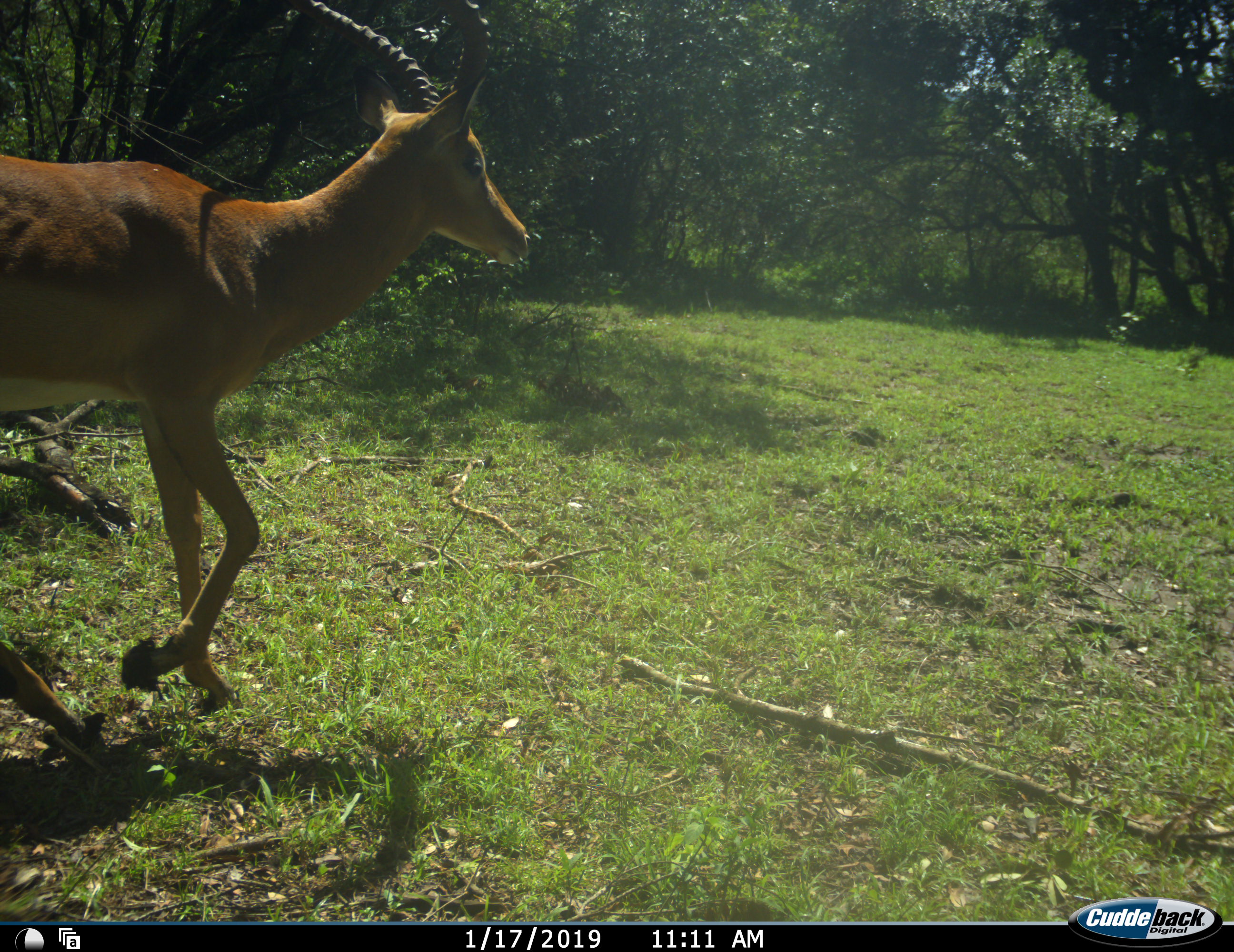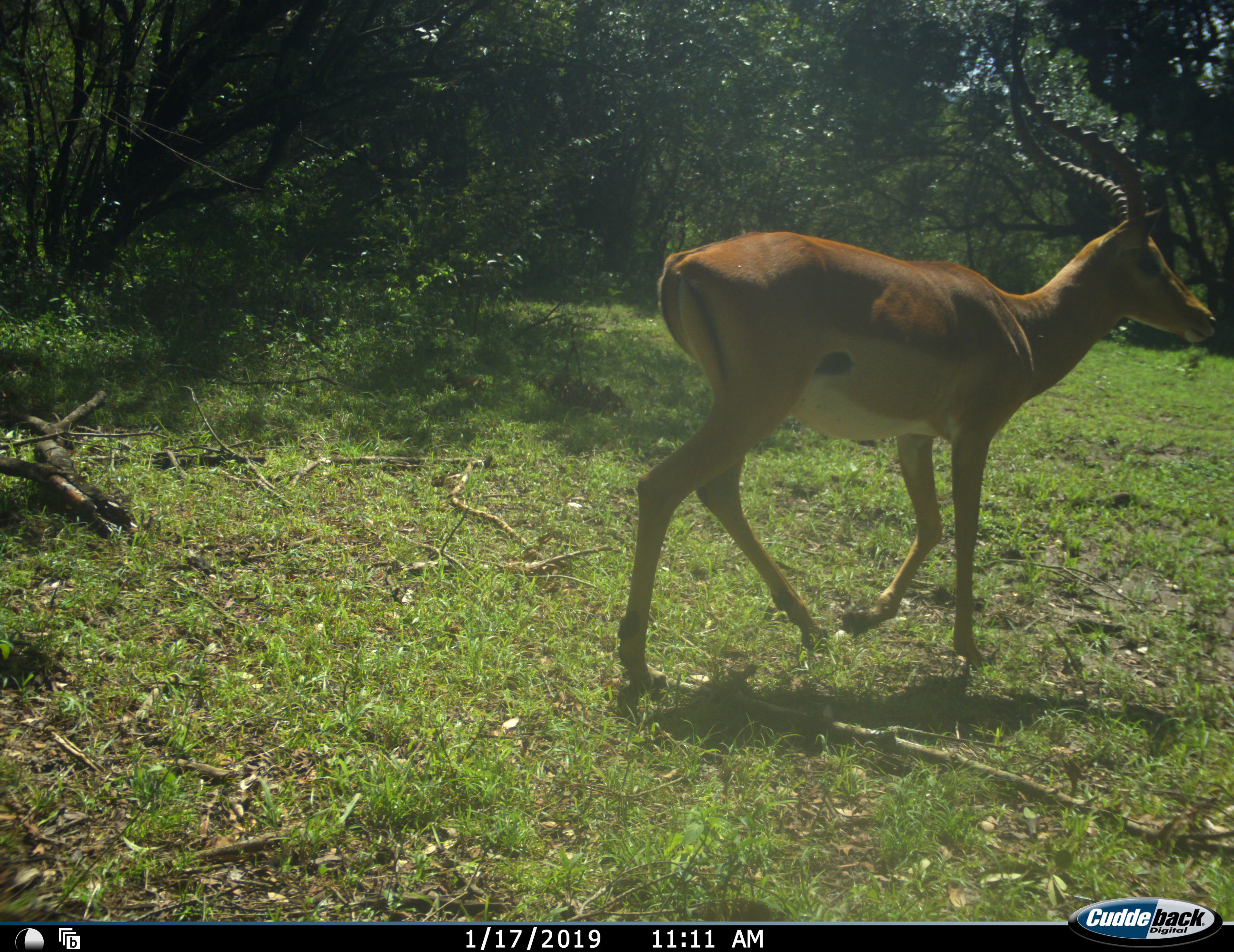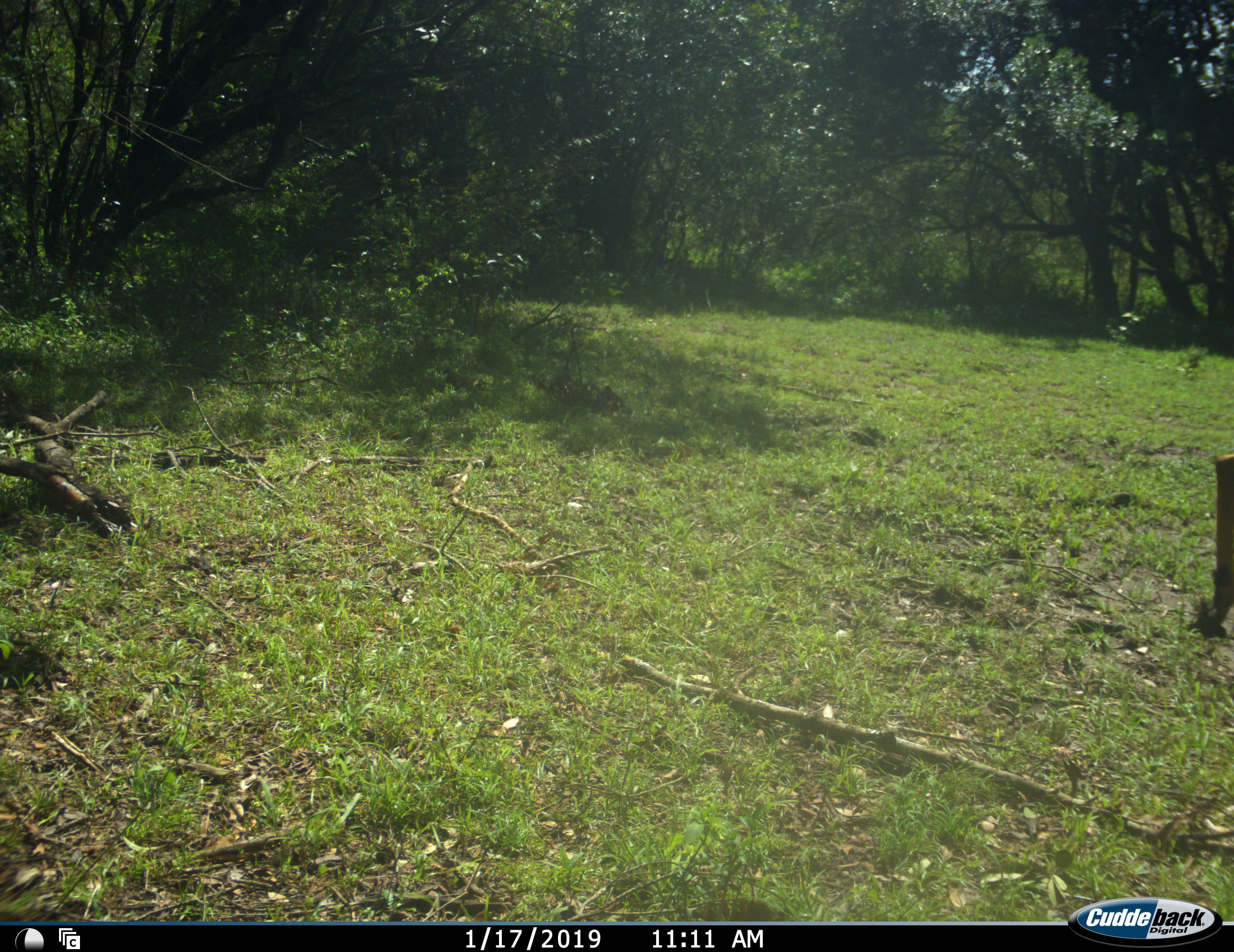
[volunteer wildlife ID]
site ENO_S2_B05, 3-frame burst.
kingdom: Animalia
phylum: Chordata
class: Mammalia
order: Artiodactyla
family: Bovidae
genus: Aepyceros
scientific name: Aepyceros melampus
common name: impala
Impala (Aepyceros melampus), count 1. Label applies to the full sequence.